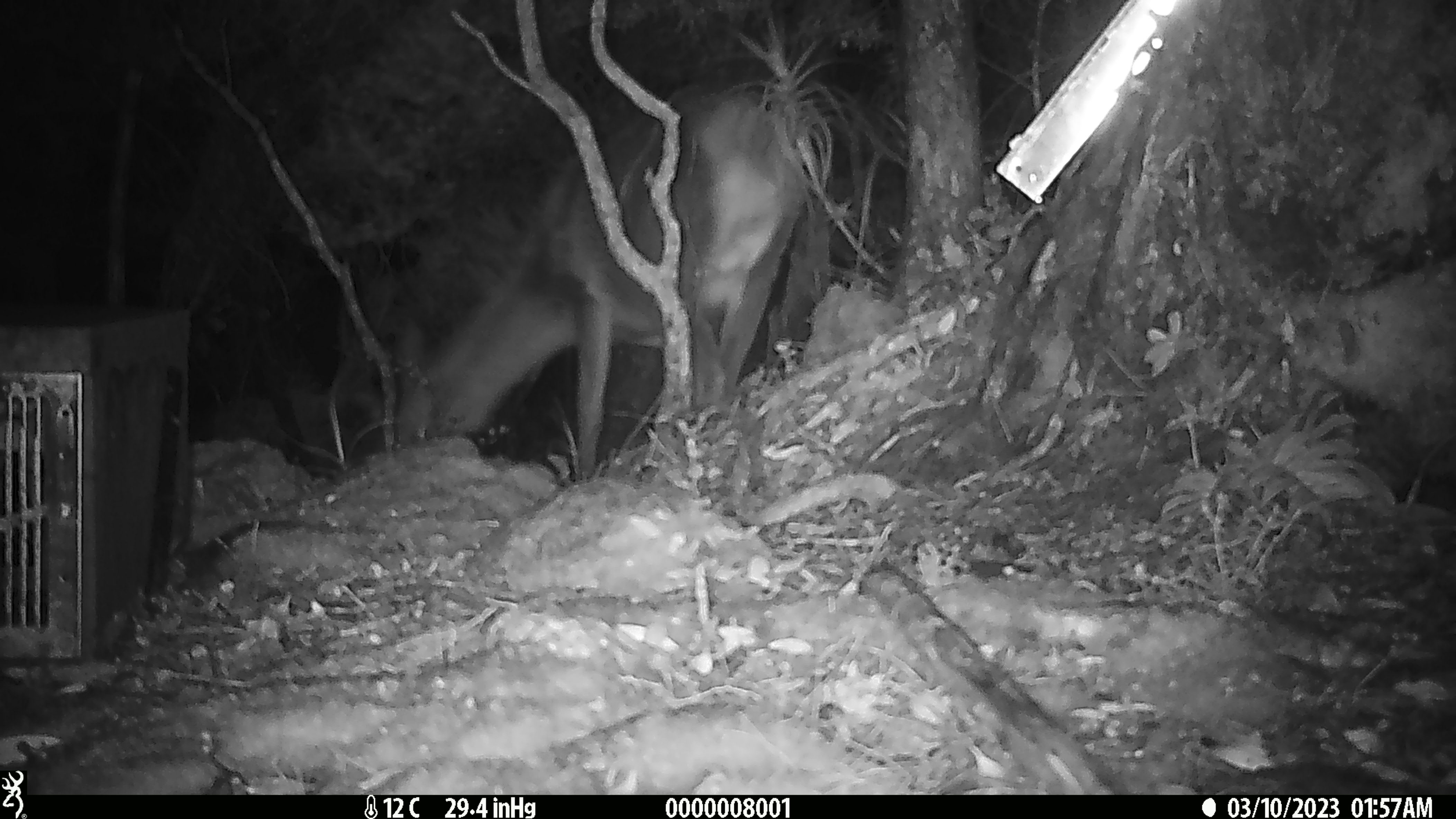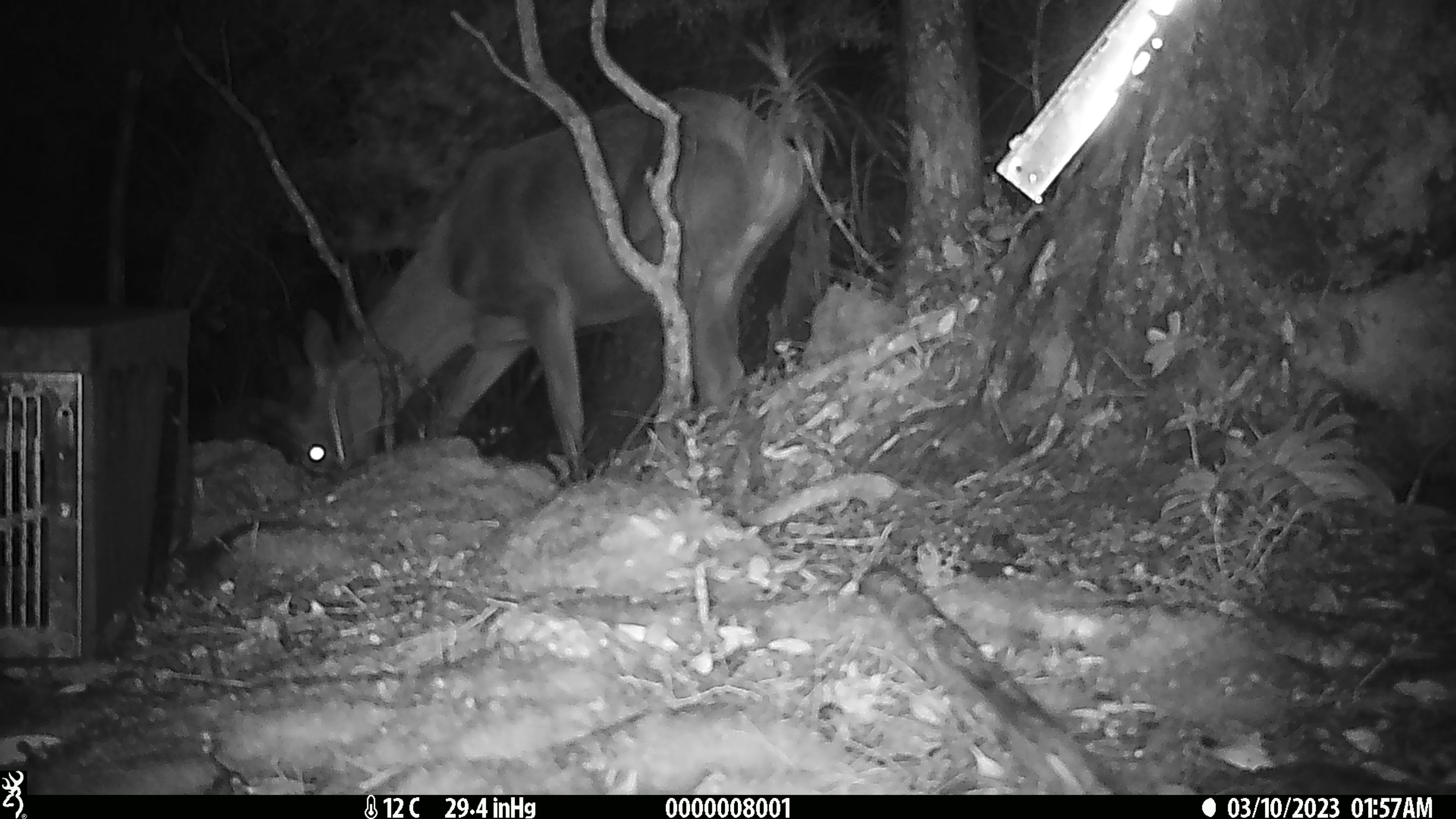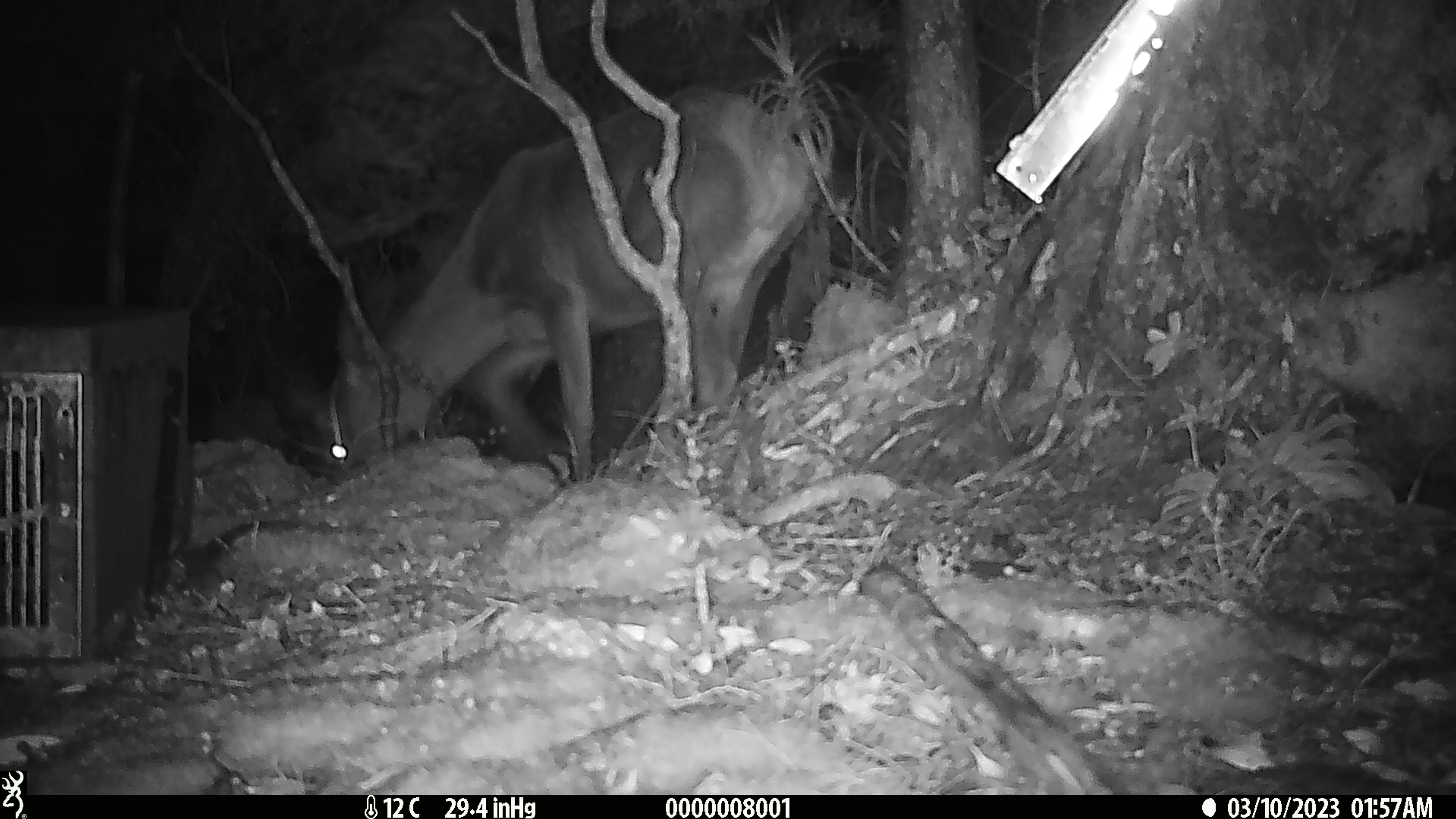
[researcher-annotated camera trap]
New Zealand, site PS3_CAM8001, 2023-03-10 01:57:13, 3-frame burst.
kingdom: Animalia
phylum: Chordata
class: Mammalia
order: Artiodactyla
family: Cervidae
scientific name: Cervidae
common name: deer